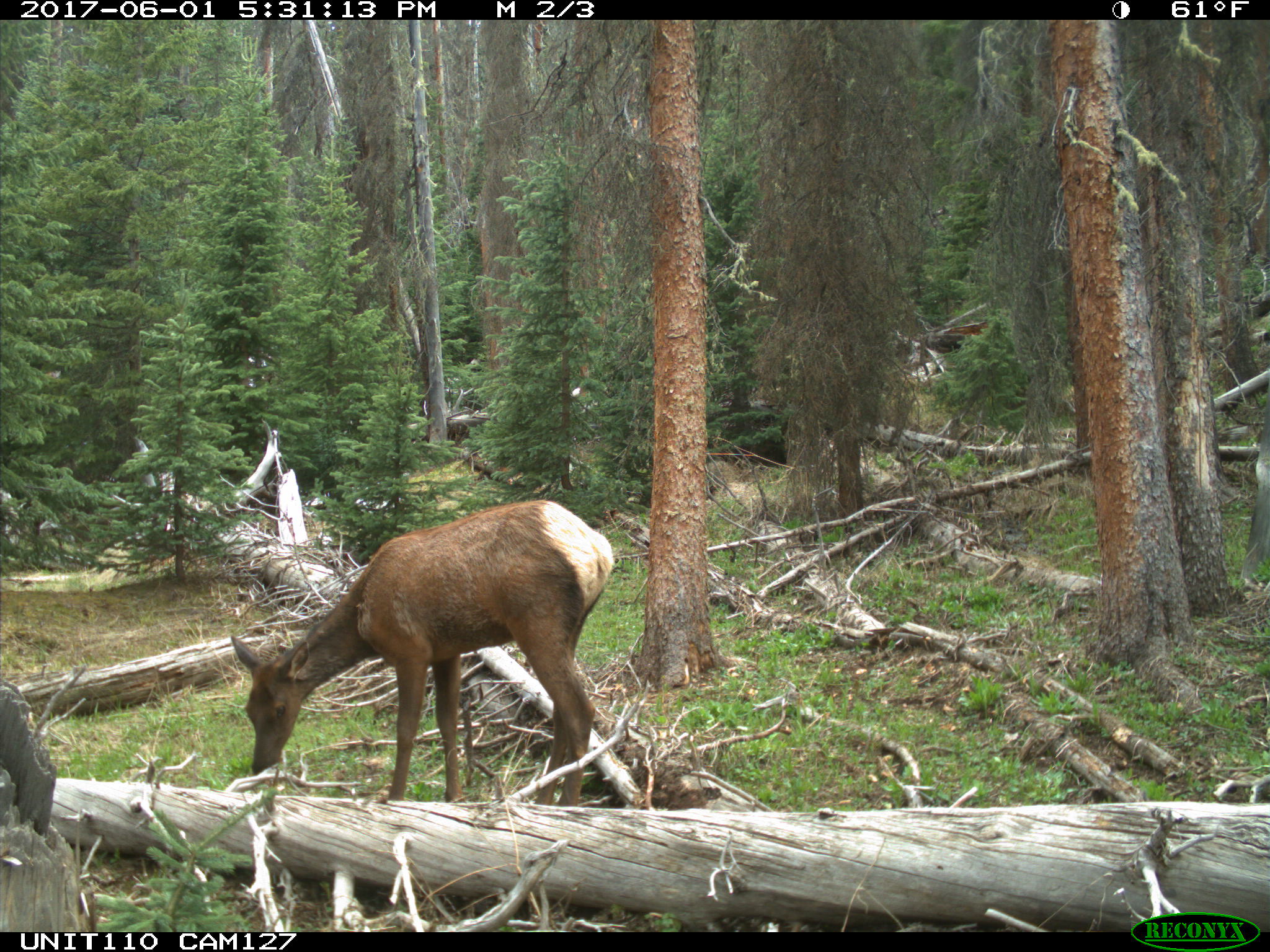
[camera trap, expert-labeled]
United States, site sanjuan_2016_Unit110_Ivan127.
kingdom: Animalia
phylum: Chordata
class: Mammalia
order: Artiodactyla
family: Cervidae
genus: Cervus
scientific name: Cervus elaphus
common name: red deer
Cervus elaphus (red deer).